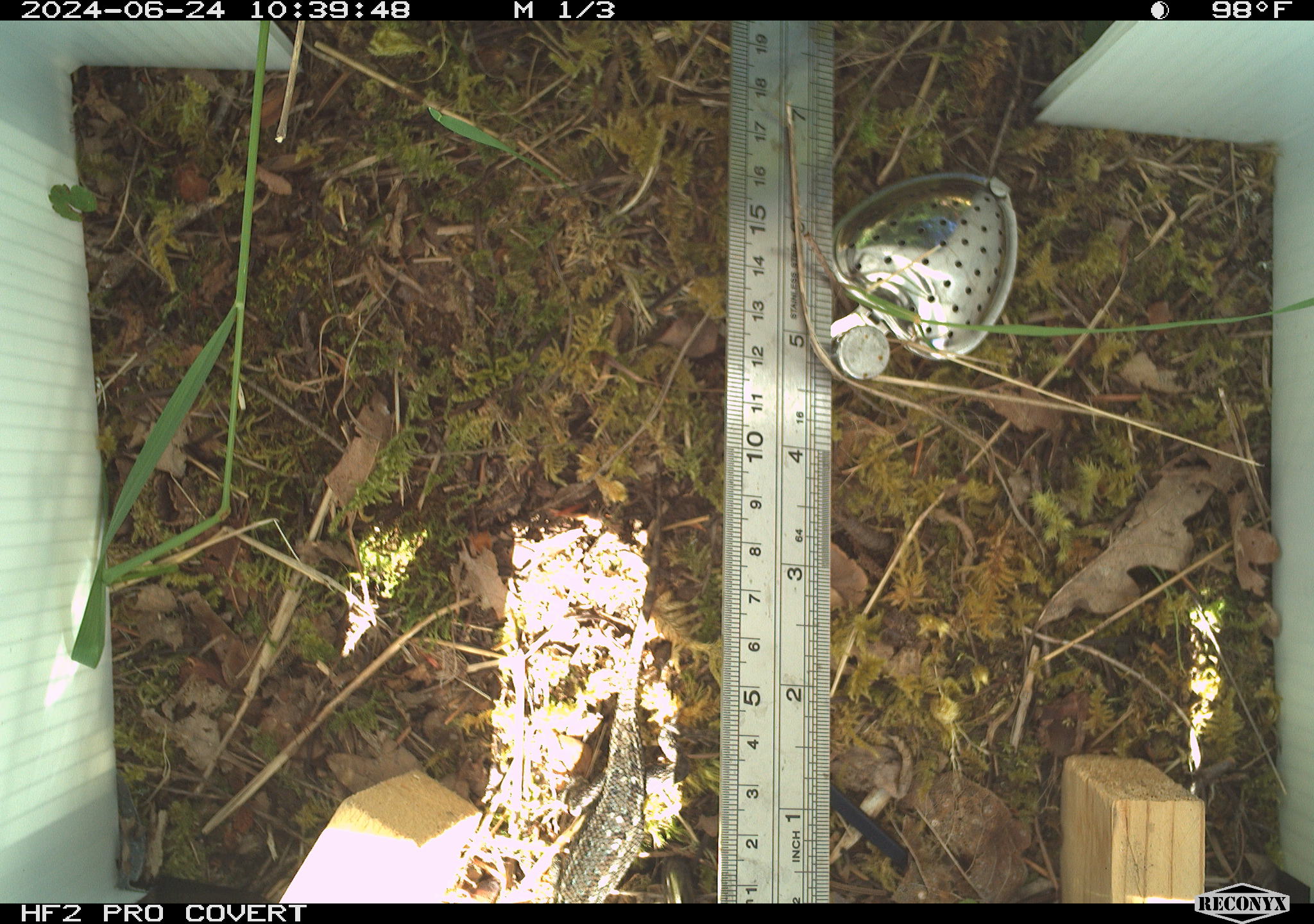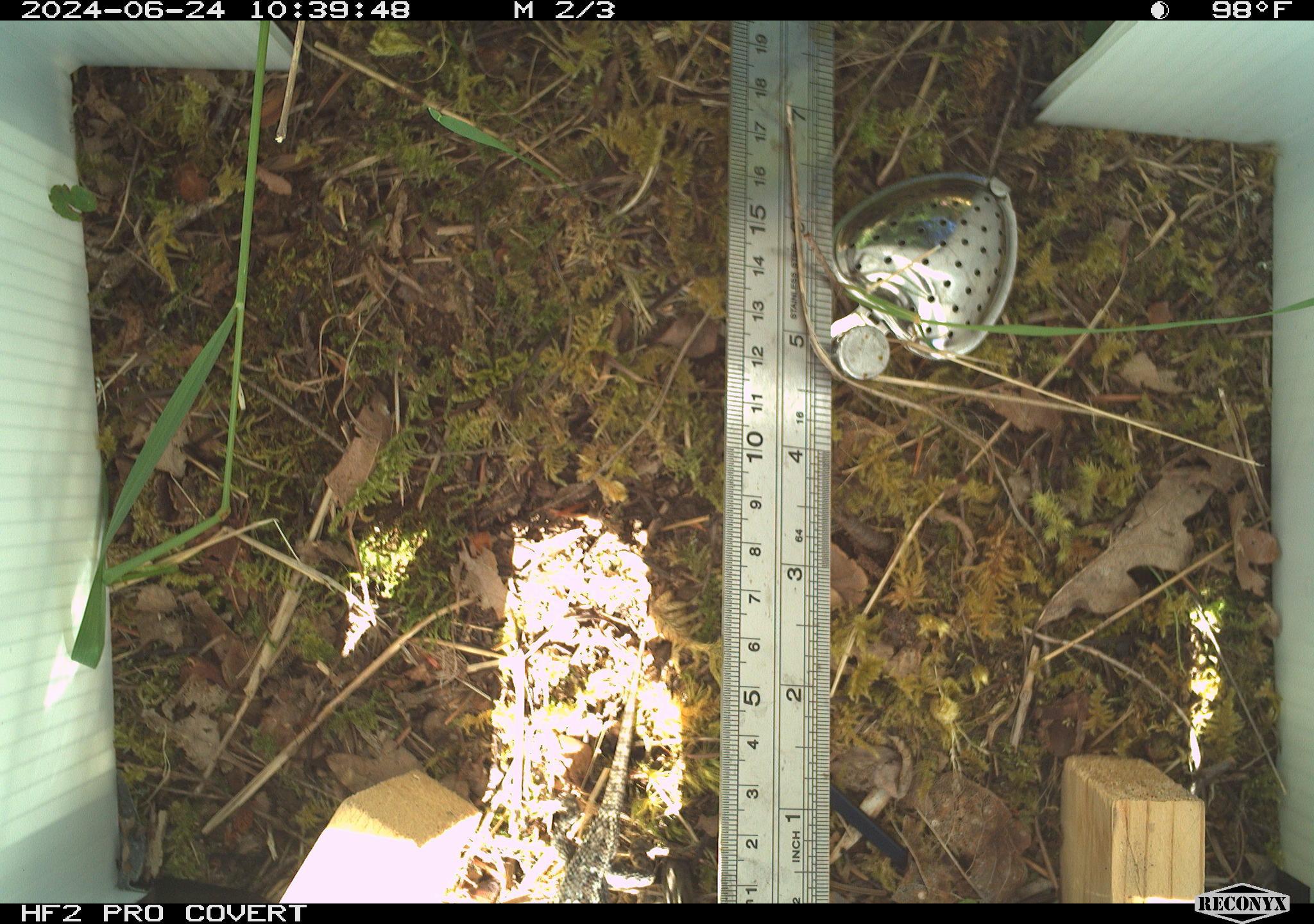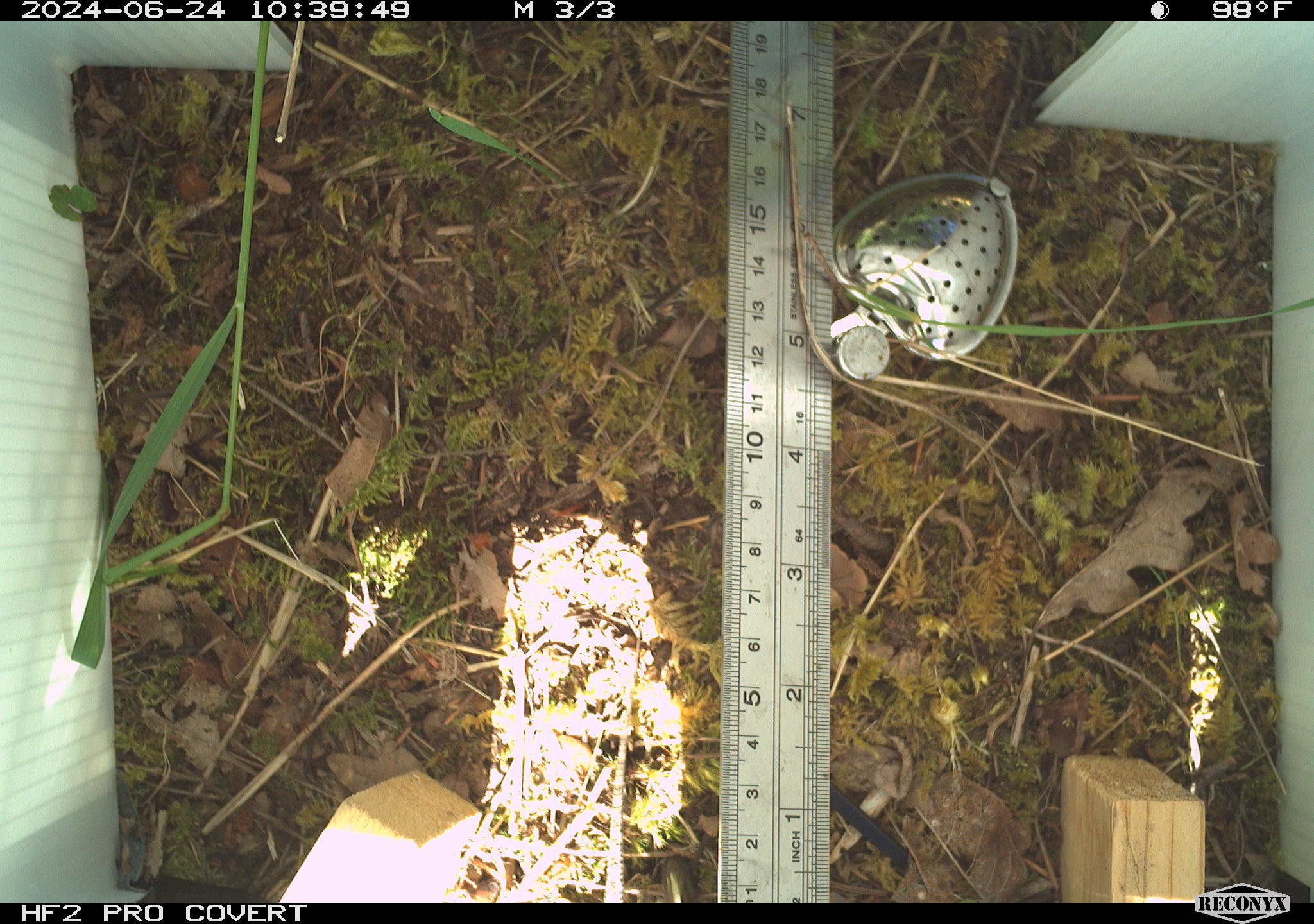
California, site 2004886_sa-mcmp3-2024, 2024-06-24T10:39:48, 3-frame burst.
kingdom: Animalia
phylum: Chordata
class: Reptilia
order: Squamata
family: Phrynosomatidae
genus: Sceloporus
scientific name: Sceloporus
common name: spiny lizards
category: sceloporus species